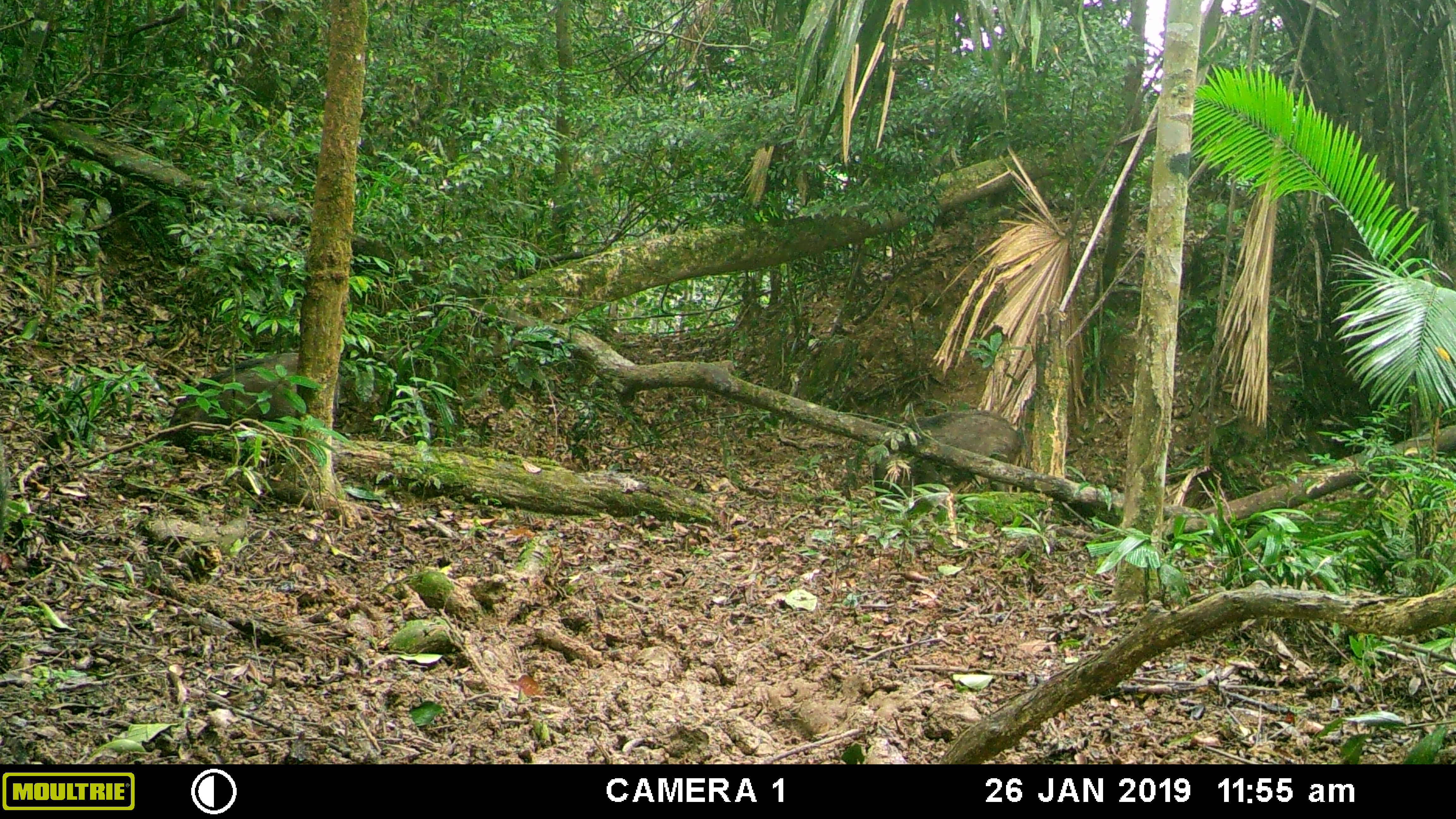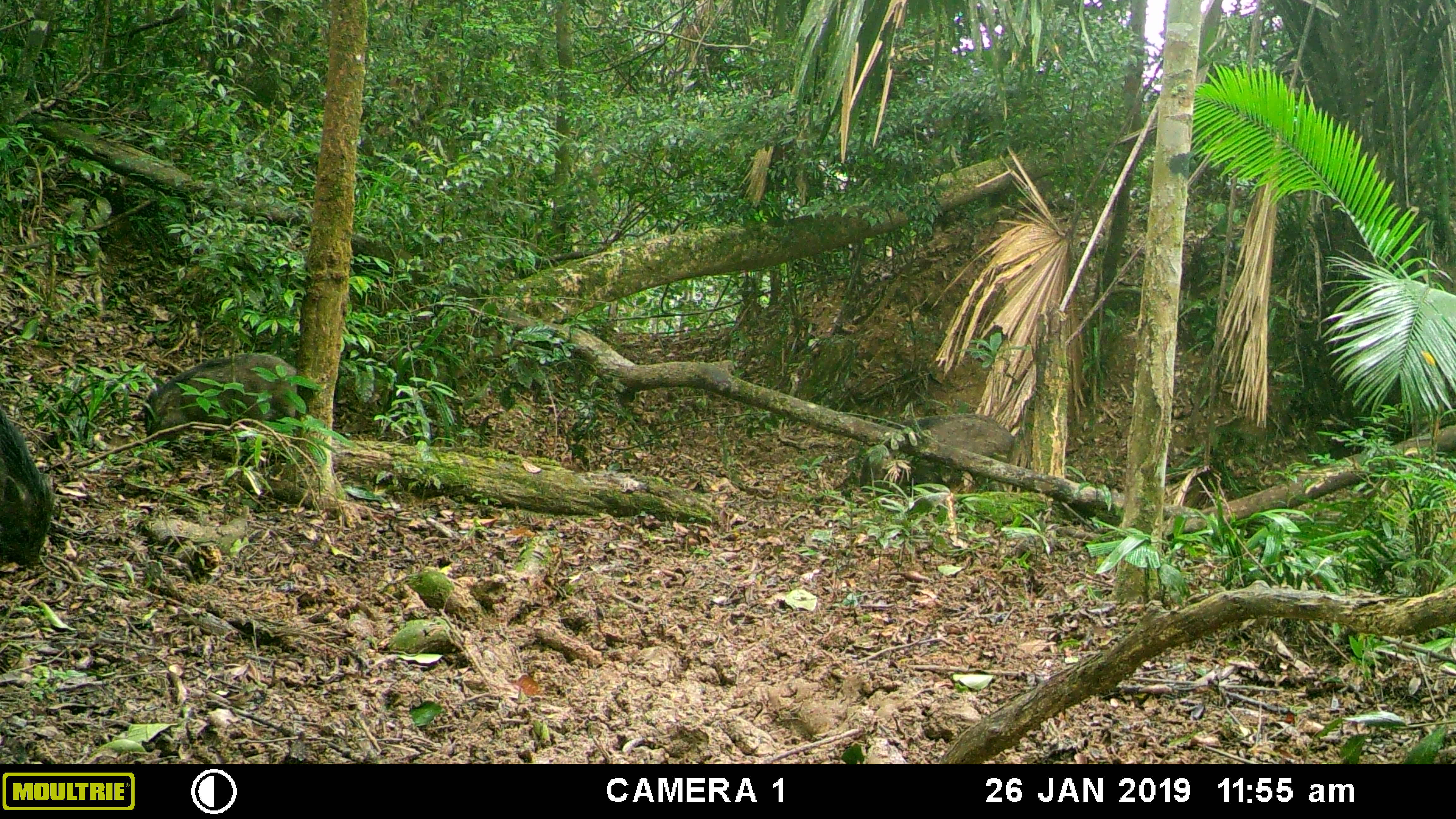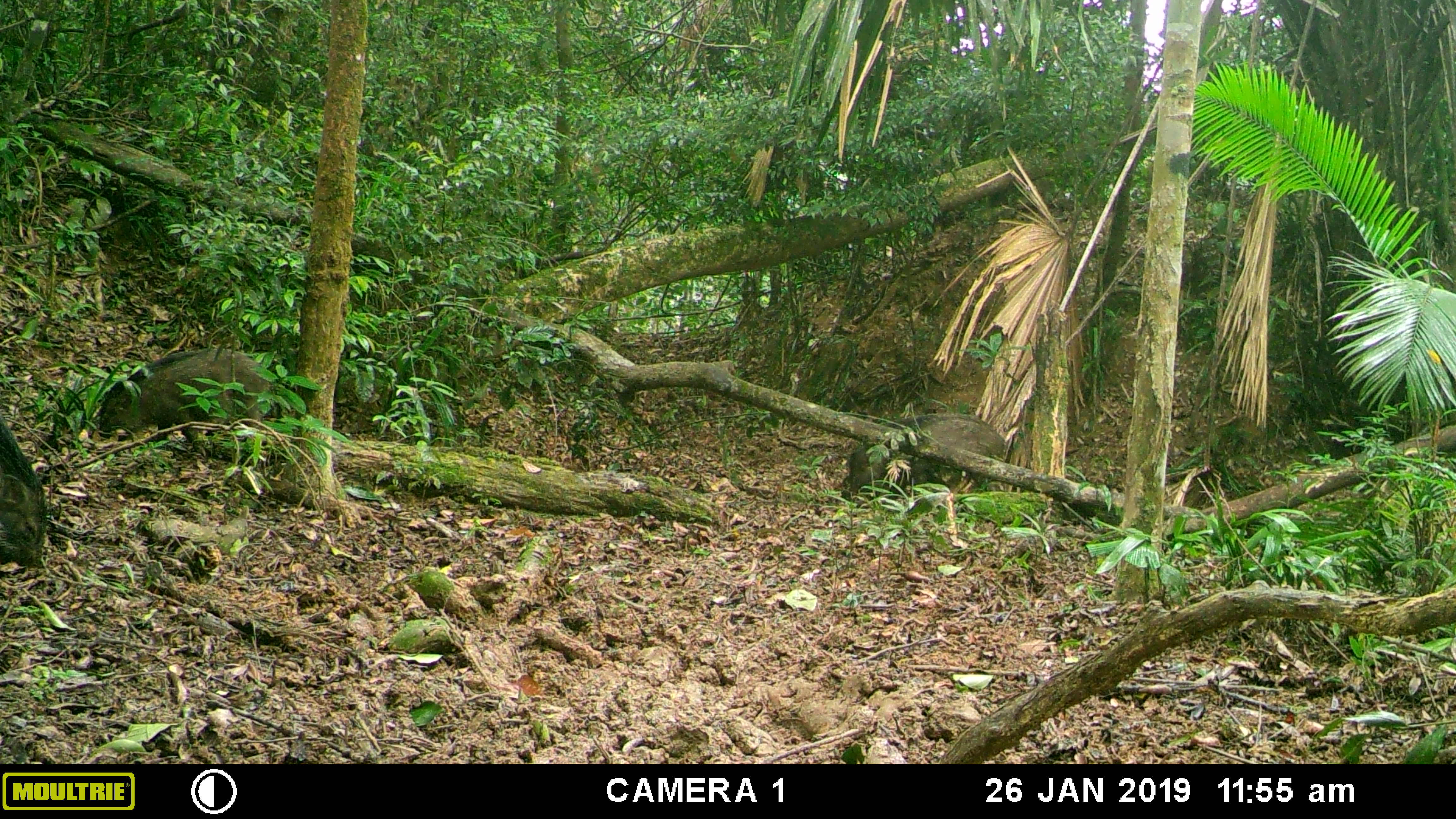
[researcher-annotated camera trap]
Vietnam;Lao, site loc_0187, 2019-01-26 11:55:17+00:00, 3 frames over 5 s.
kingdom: Animalia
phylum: Chordata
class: Mammalia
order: Artiodactyla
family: Suidae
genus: Sus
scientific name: Sus scrofa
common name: eurasian wild pig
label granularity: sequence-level